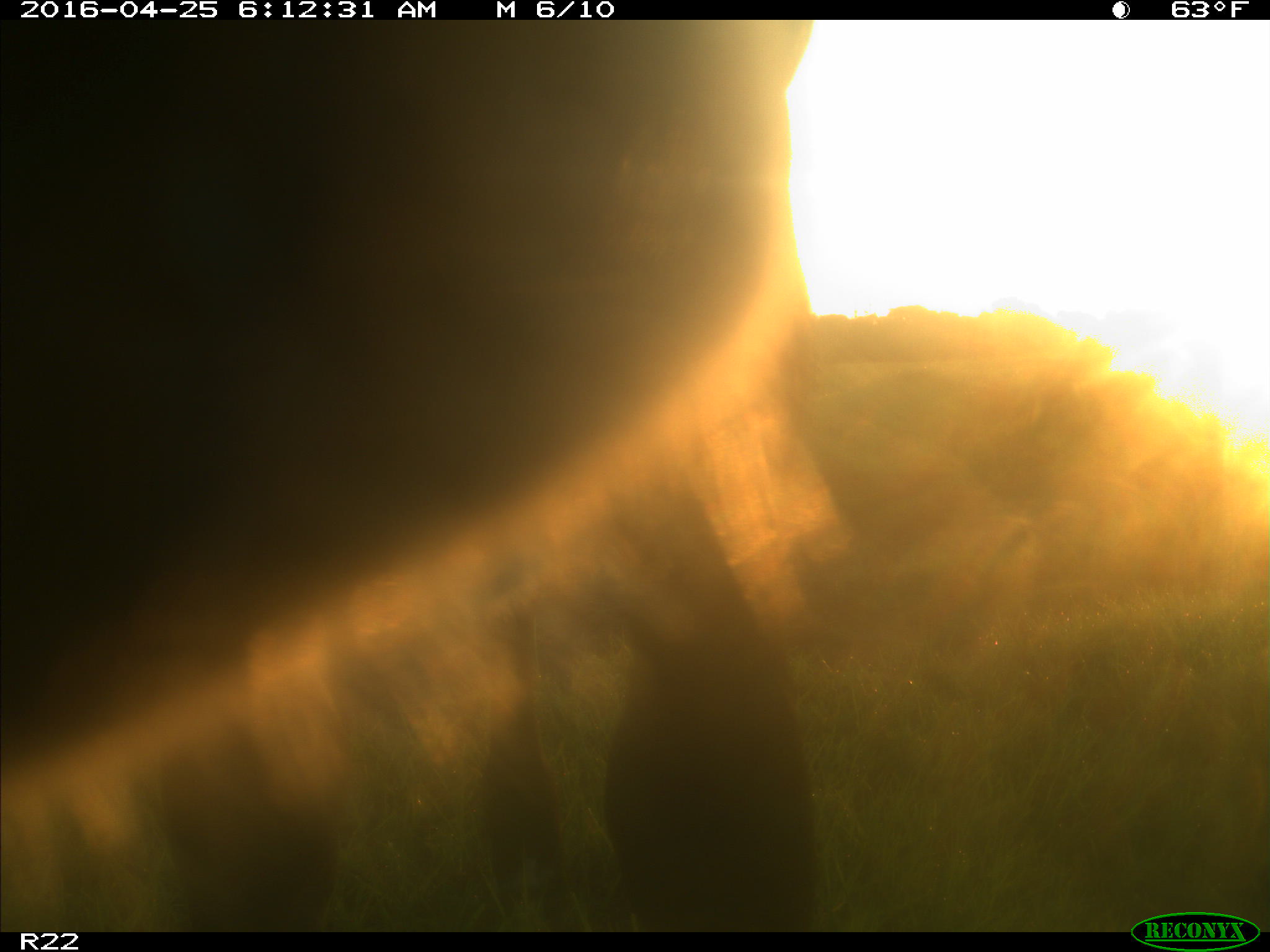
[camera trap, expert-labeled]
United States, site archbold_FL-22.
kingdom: Animalia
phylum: Chordata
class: Mammalia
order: Artiodactyla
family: Bovidae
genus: Bos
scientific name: Bos taurus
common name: domestic cow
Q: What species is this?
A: Bos taurus (domestic cow).